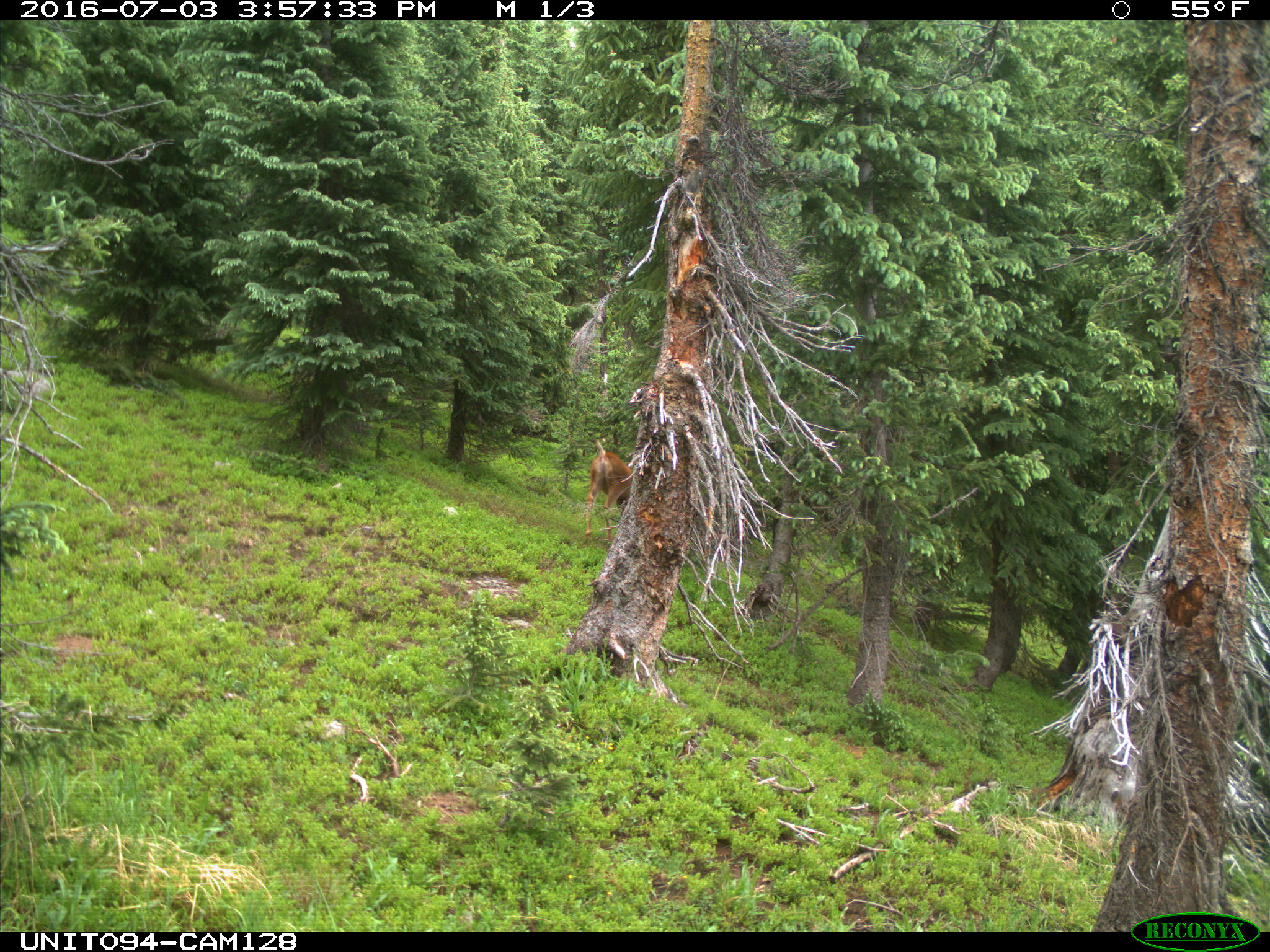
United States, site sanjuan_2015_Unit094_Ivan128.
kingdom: Animalia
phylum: Chordata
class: Mammalia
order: Artiodactyla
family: Cervidae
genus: Odocoileus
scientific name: Odocoileus hemionus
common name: mule deer